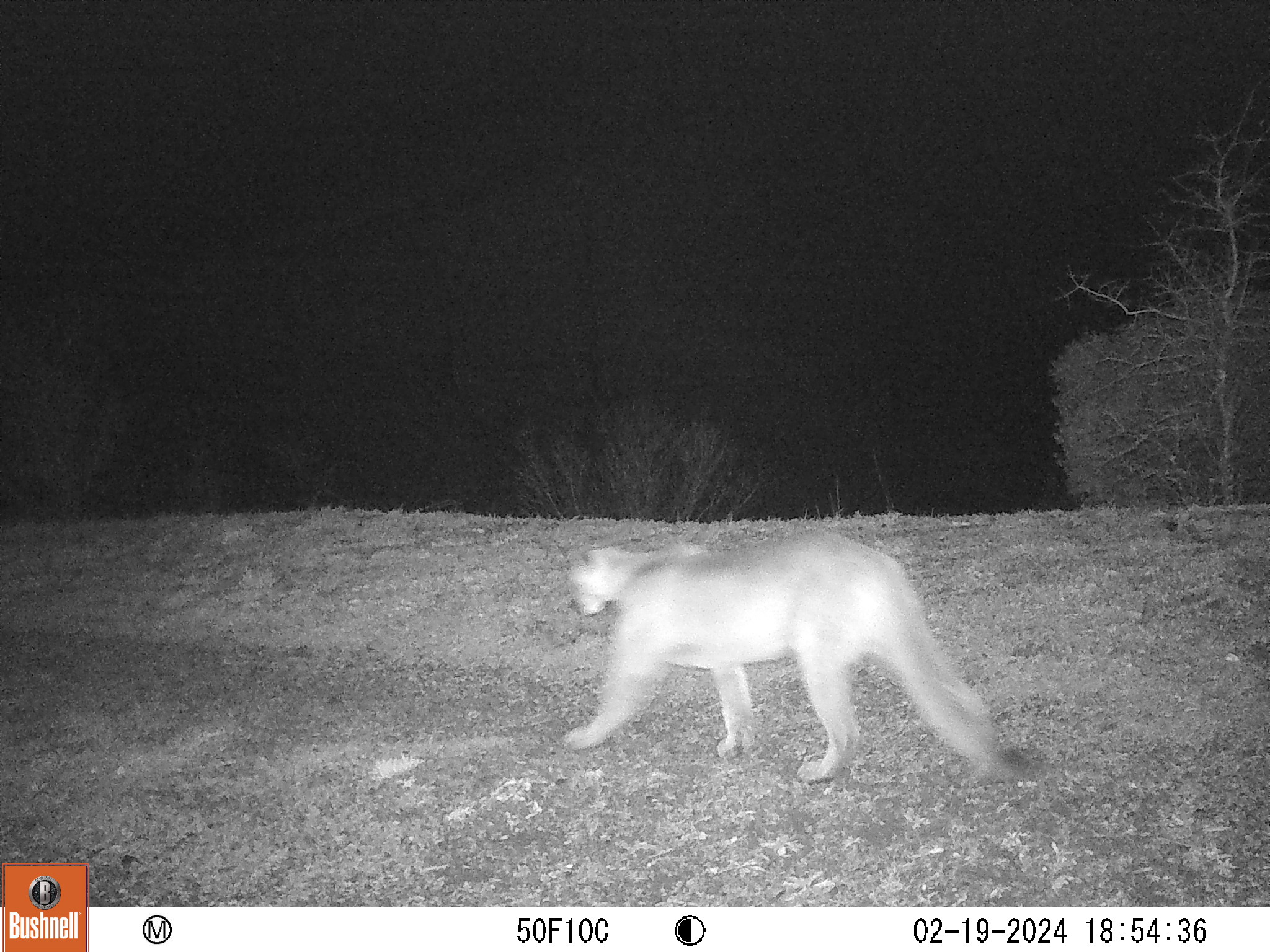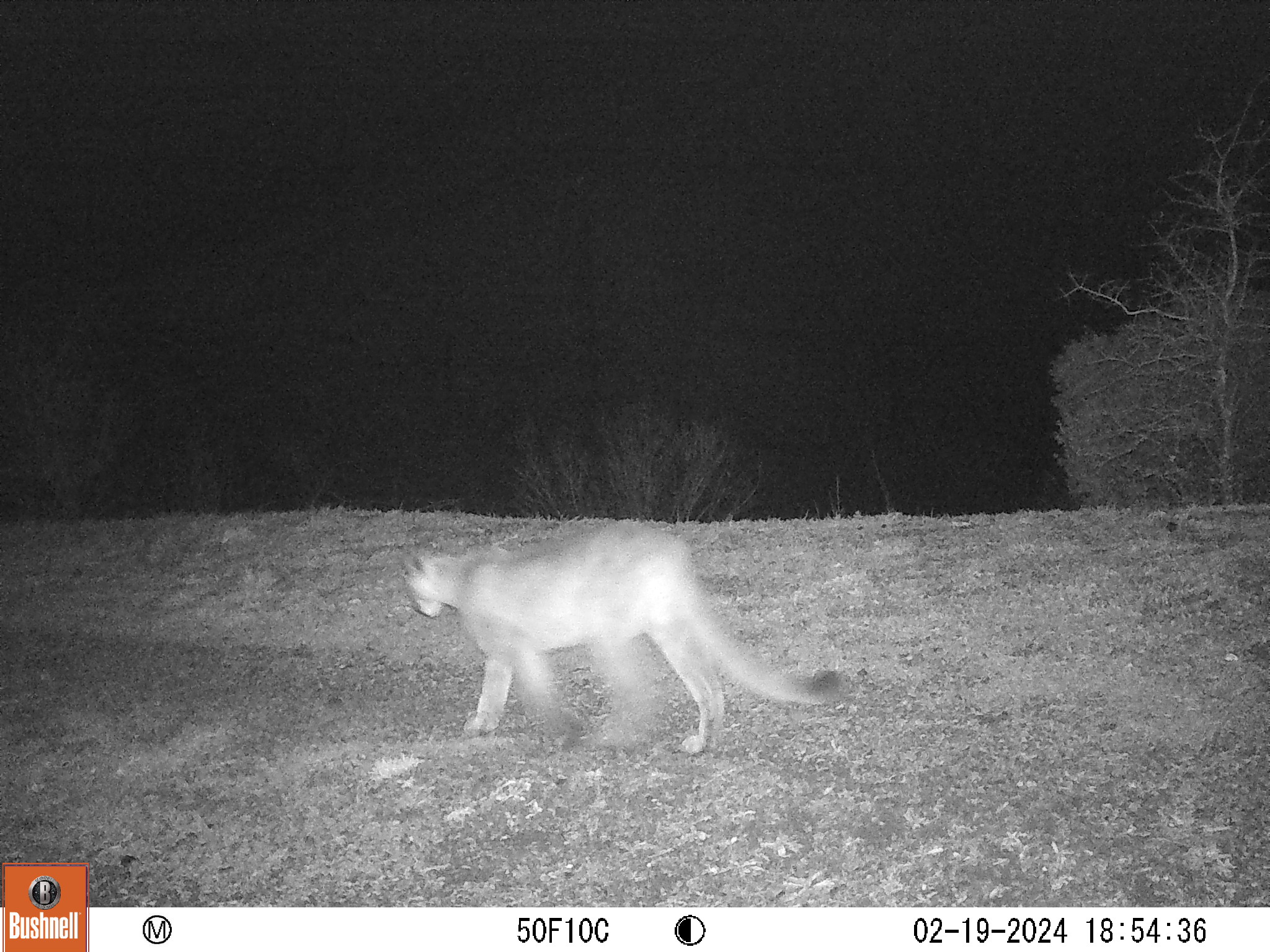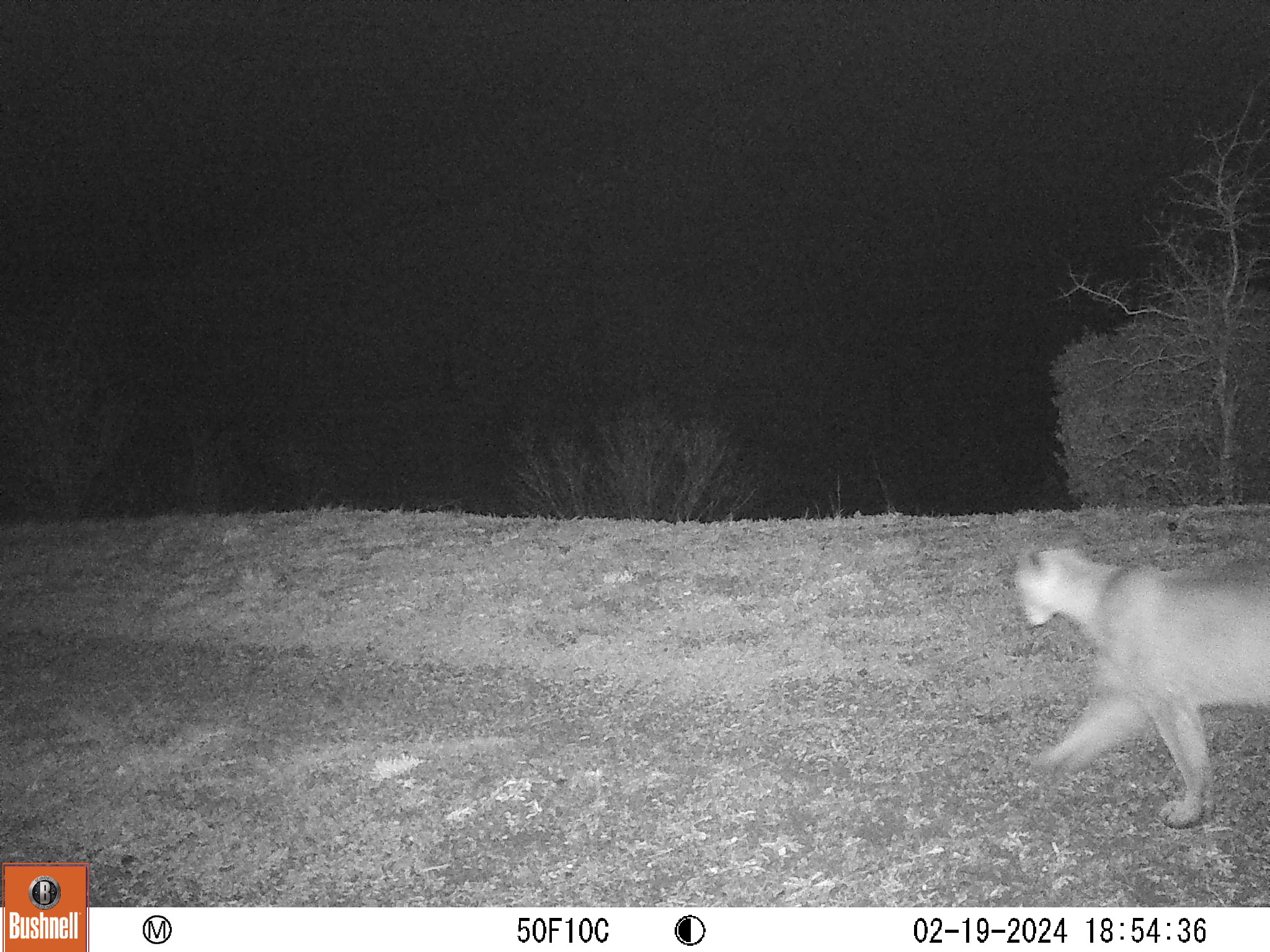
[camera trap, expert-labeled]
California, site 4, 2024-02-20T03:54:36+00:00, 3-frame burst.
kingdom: Animalia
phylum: Chordata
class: Mammalia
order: Carnivora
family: Felidae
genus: Puma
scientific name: Puma concolor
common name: puma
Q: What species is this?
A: Puma (Puma concolor).